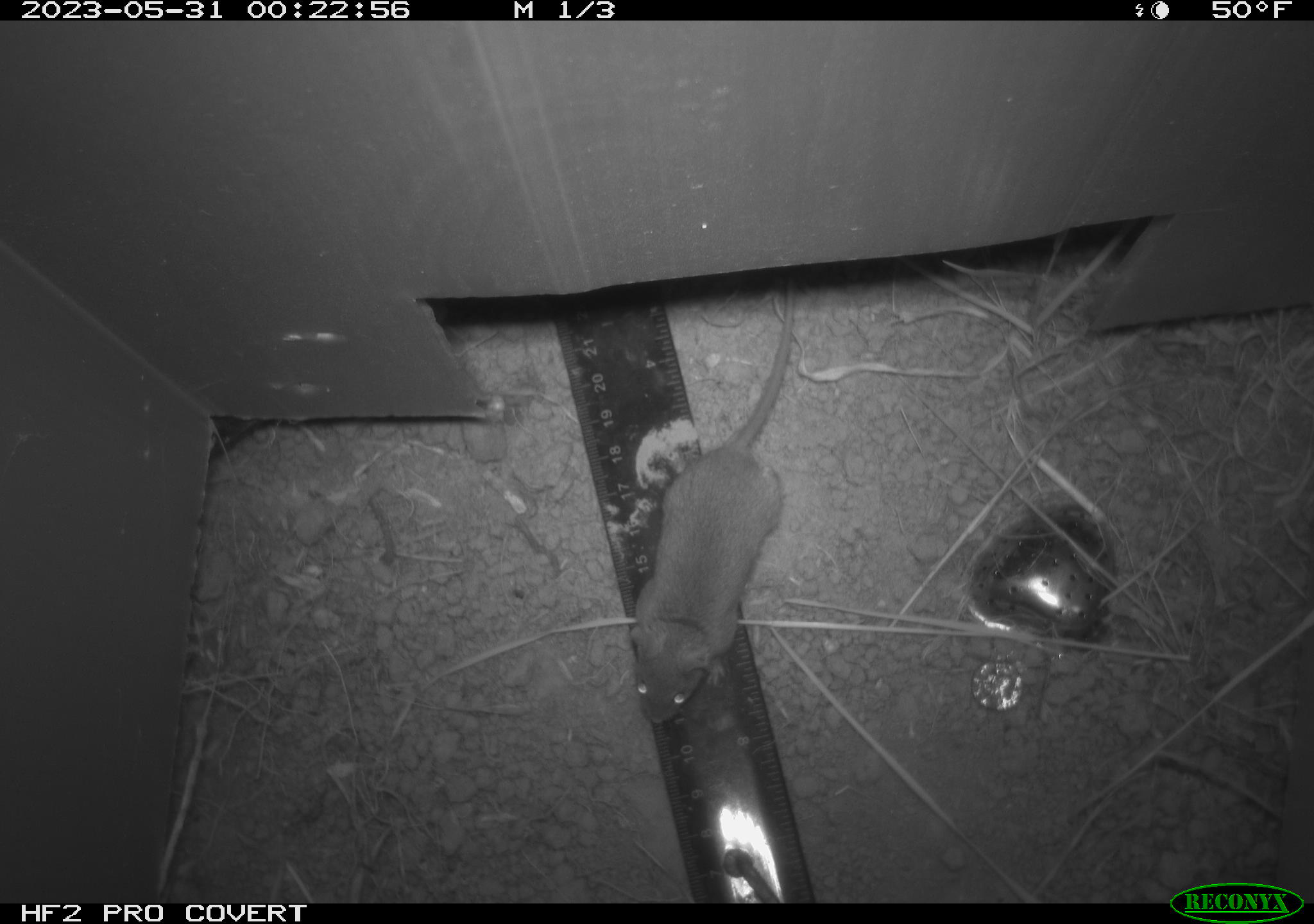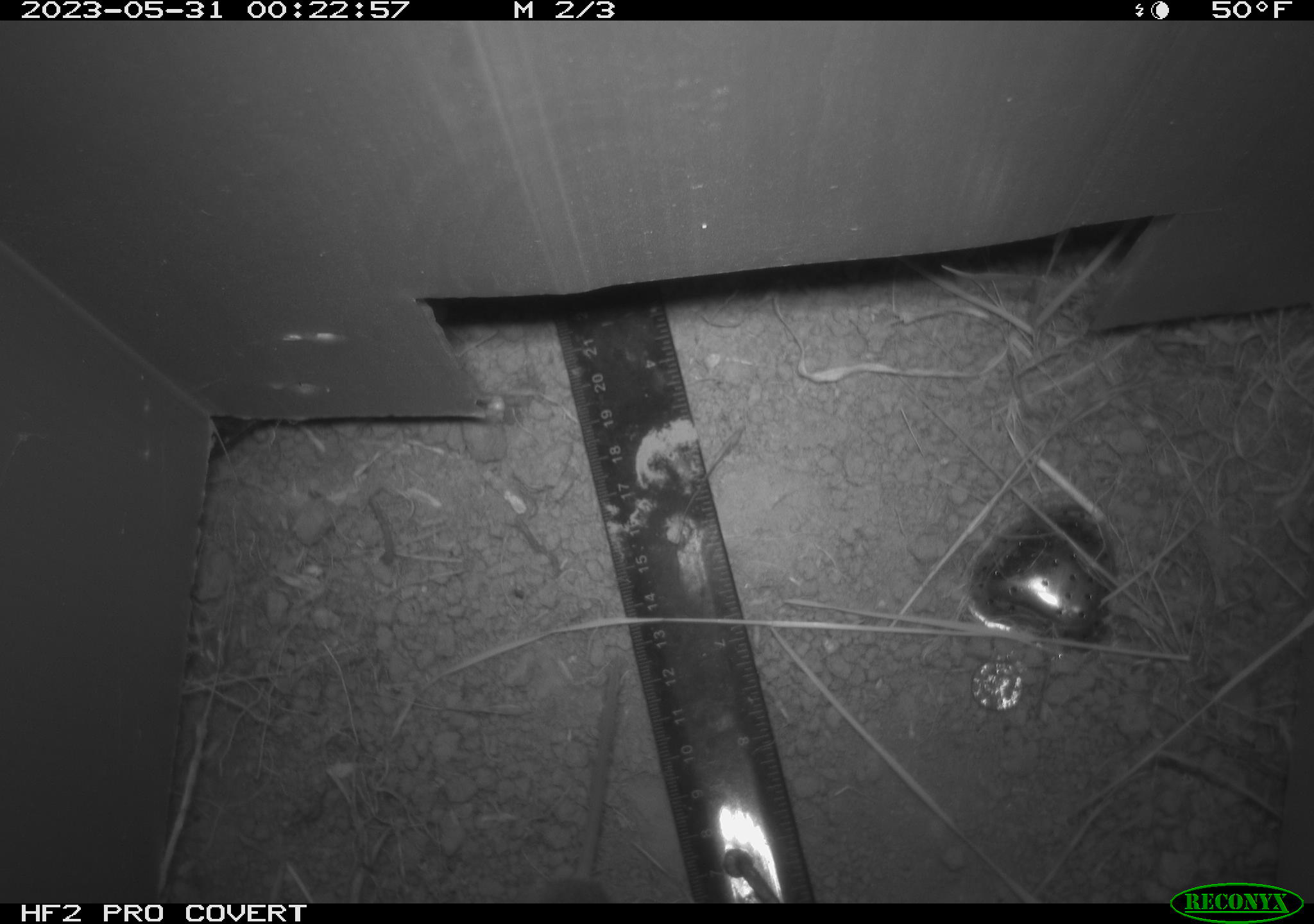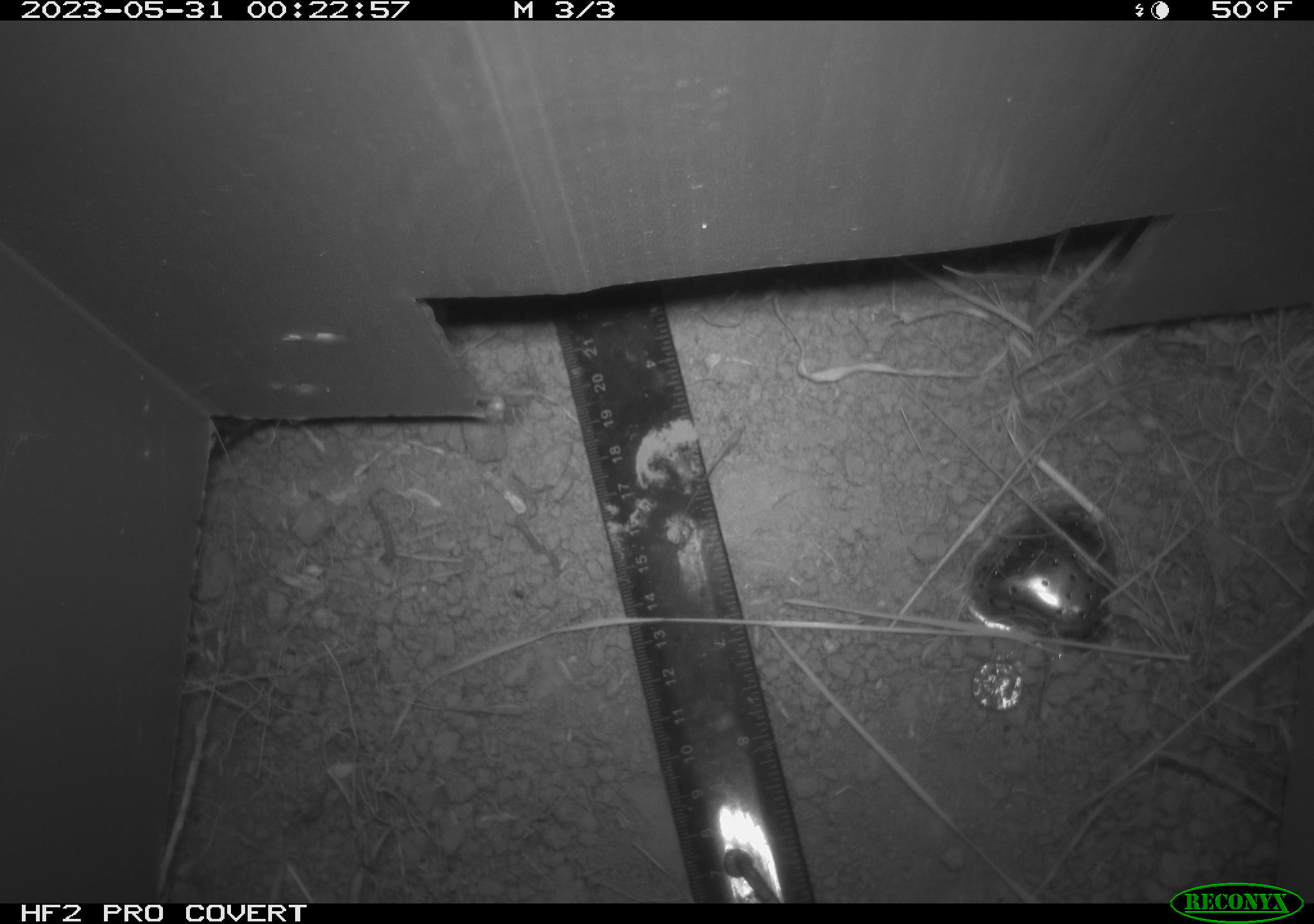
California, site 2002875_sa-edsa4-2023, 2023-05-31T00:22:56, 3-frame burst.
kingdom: Animalia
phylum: Chordata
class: Mammalia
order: Rodentia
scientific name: Rodentia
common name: mouse species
Mouse species (Rodentia).